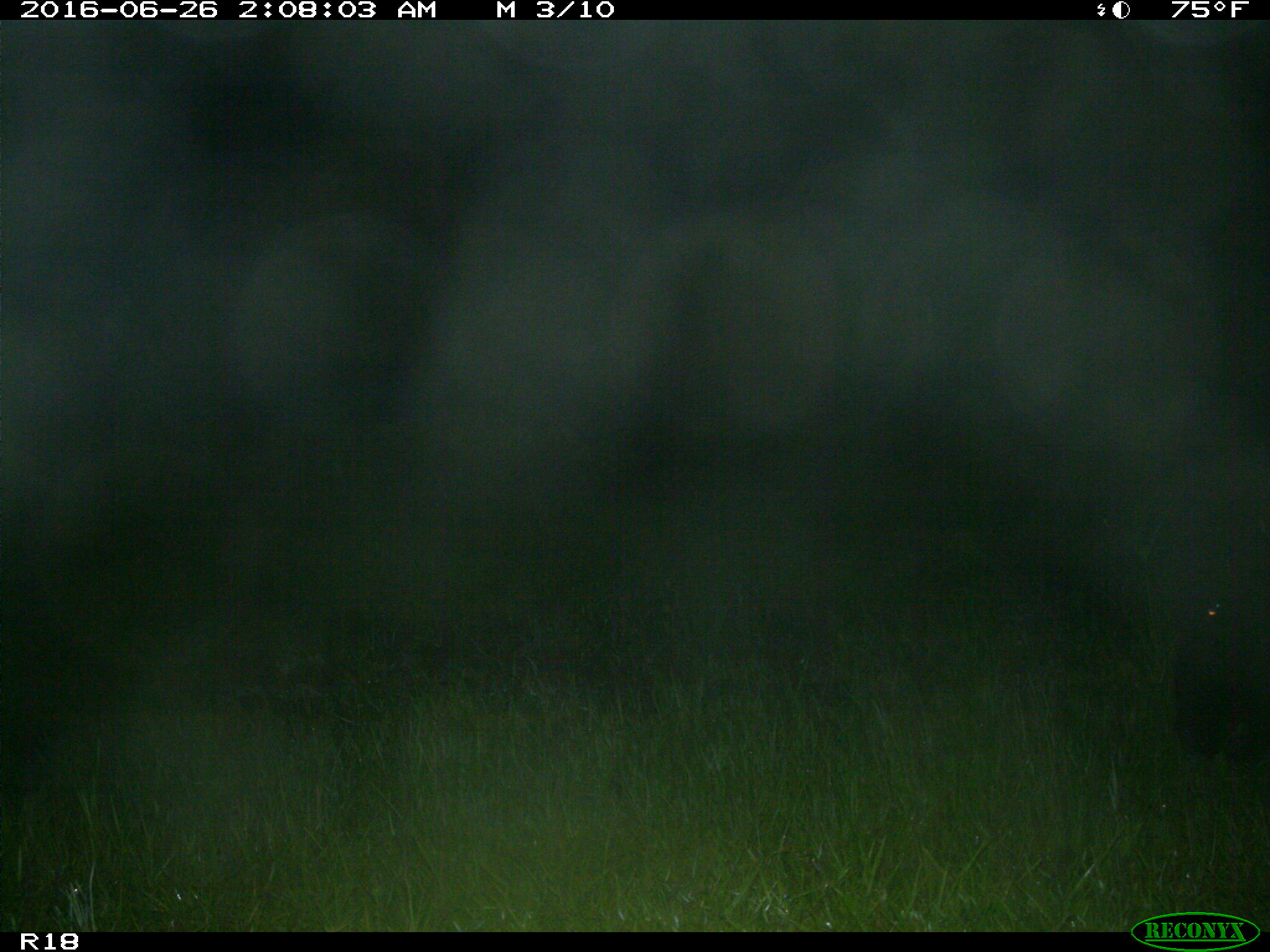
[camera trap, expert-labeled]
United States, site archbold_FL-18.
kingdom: Animalia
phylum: Chordata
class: Mammalia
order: Artiodactyla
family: Bovidae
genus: Bos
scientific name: Bos taurus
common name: domestic cow